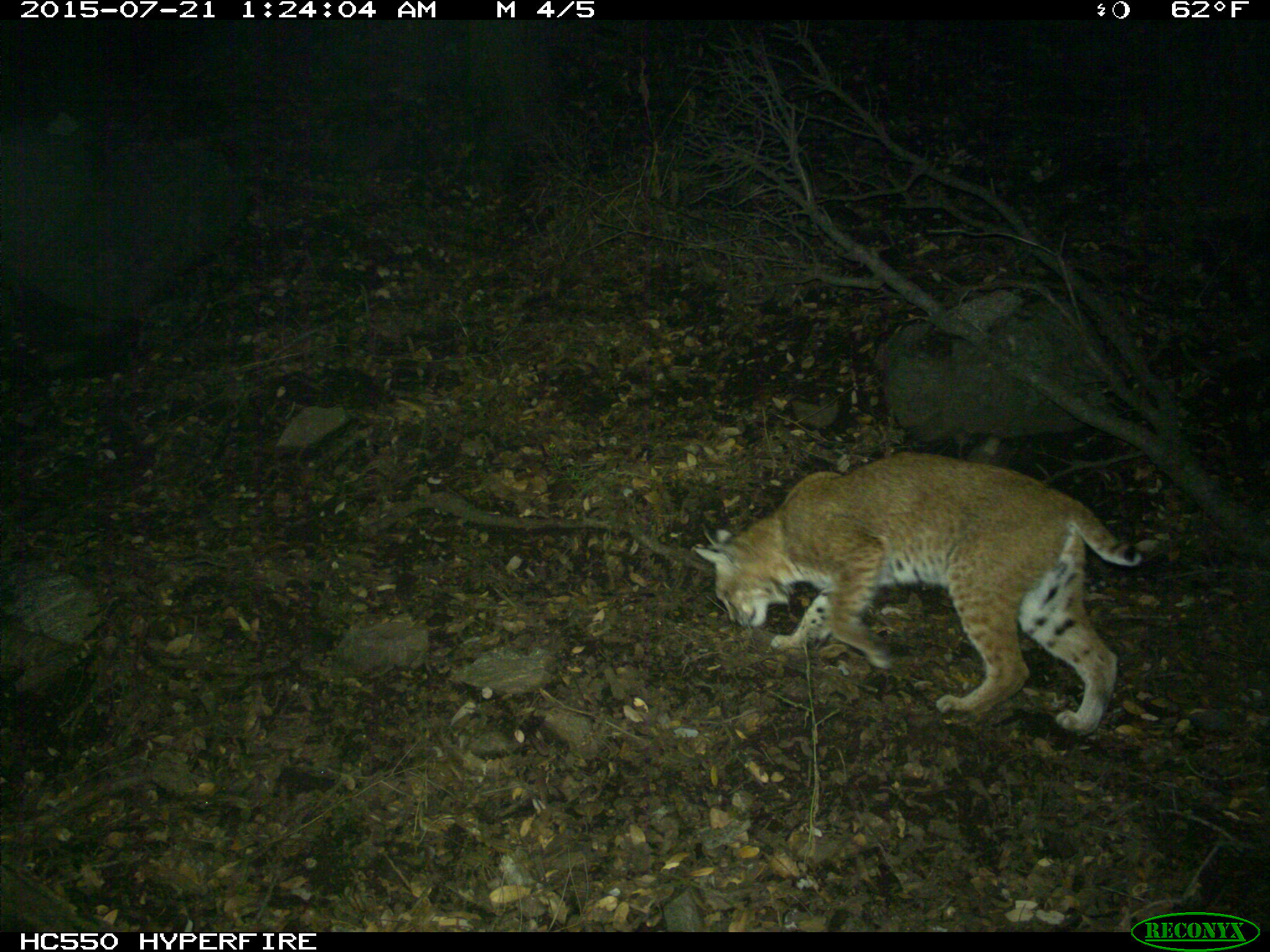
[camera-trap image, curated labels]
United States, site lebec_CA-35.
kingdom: Animalia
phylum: Chordata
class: Mammalia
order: Carnivora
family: Felidae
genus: Lynx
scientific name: Lynx rufus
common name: bobcat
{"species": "Lynx rufus (bobcat)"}